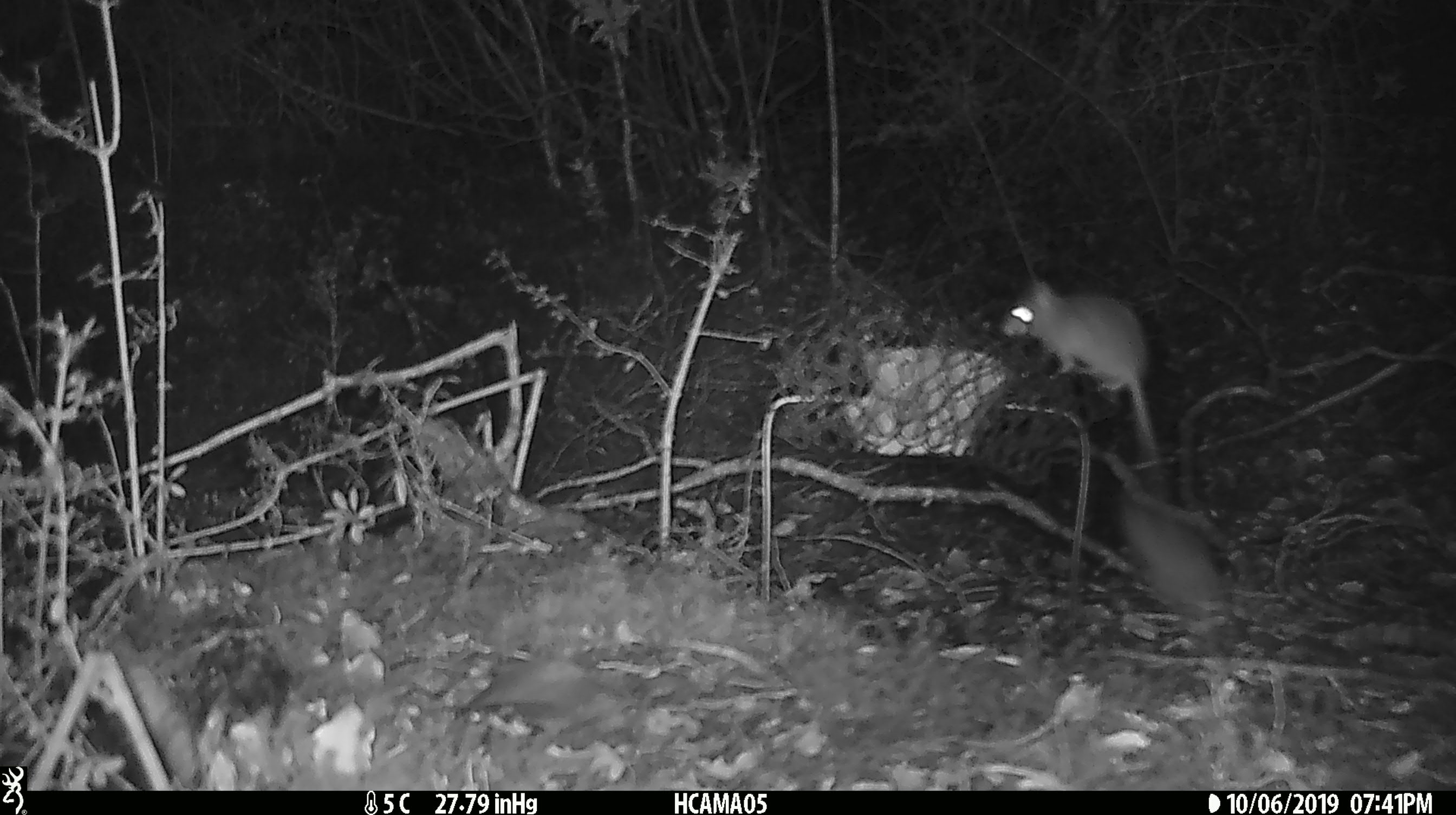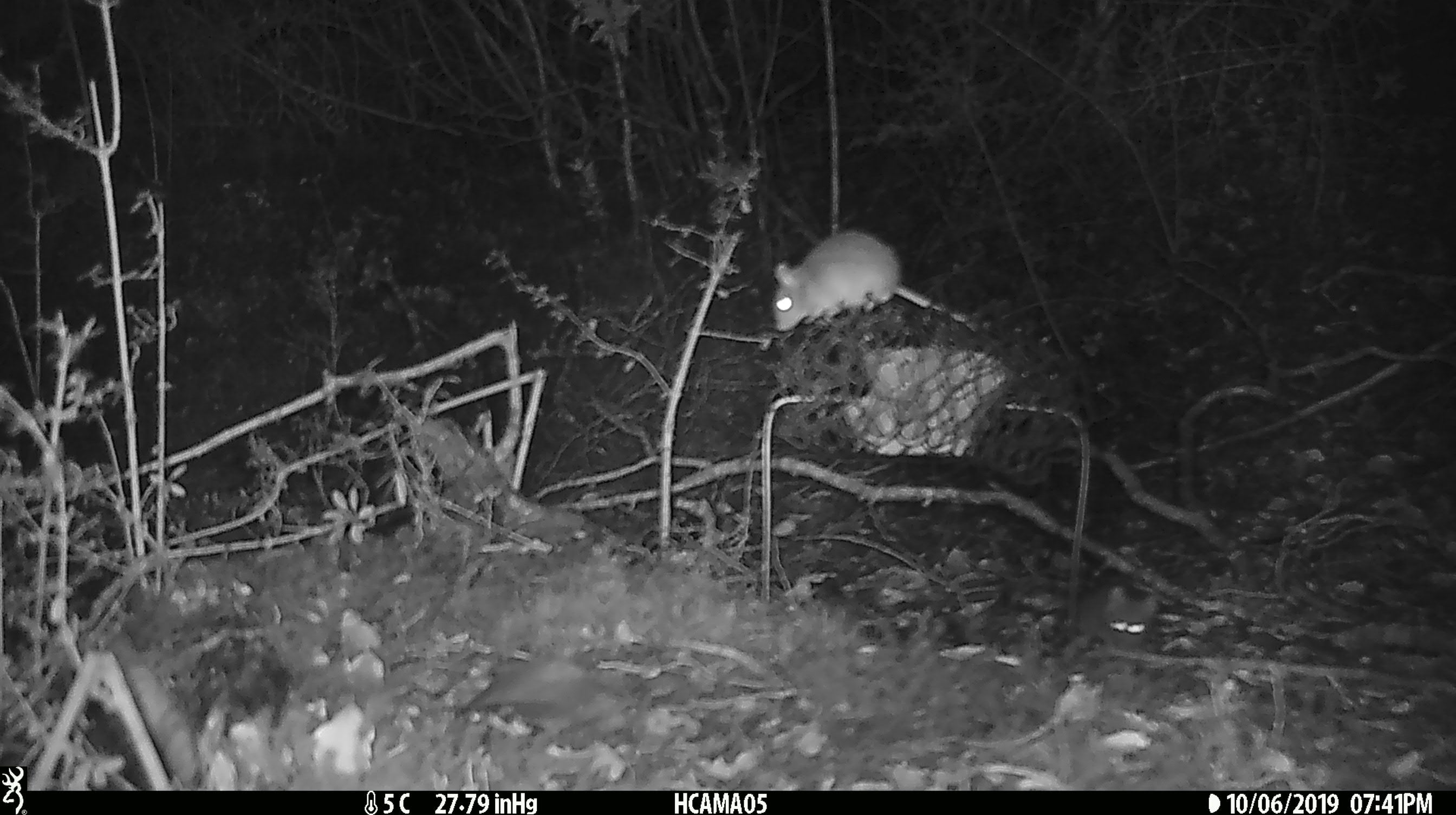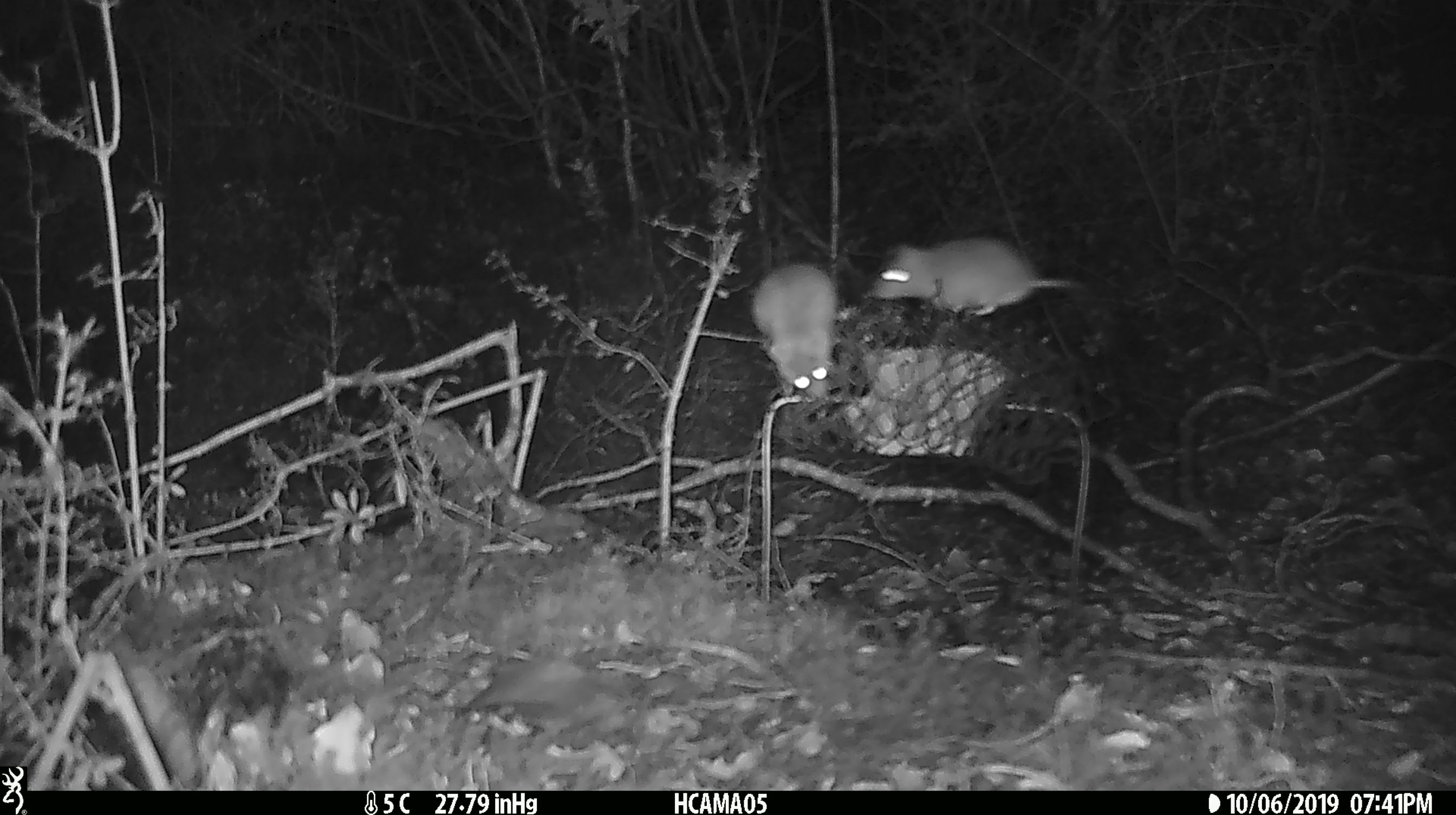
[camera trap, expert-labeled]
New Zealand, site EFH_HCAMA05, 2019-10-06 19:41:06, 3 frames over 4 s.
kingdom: Animalia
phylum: Chordata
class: Mammalia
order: Rodentia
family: Muridae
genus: Rattus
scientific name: Rattus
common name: rat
Rat (Rattus).